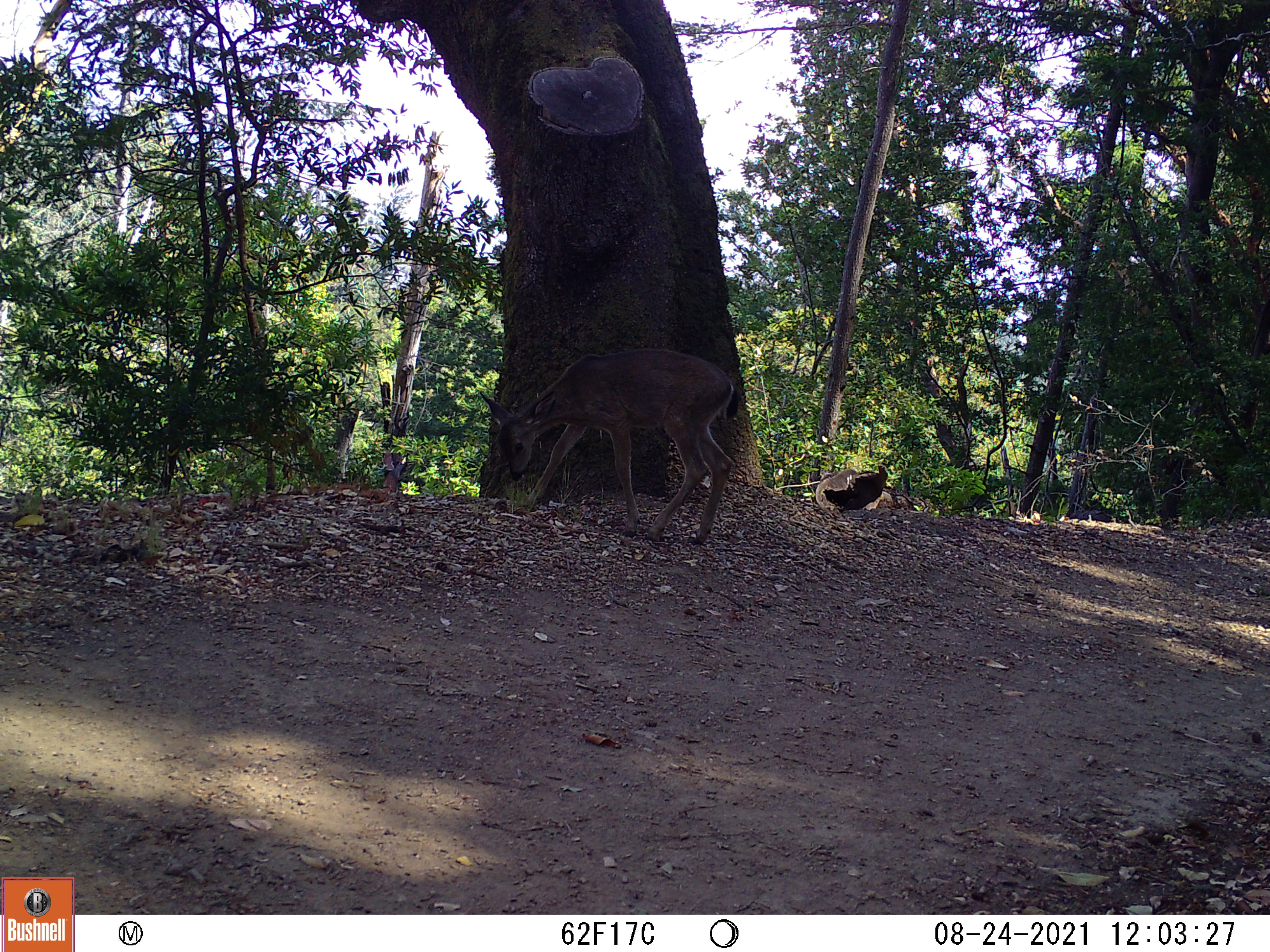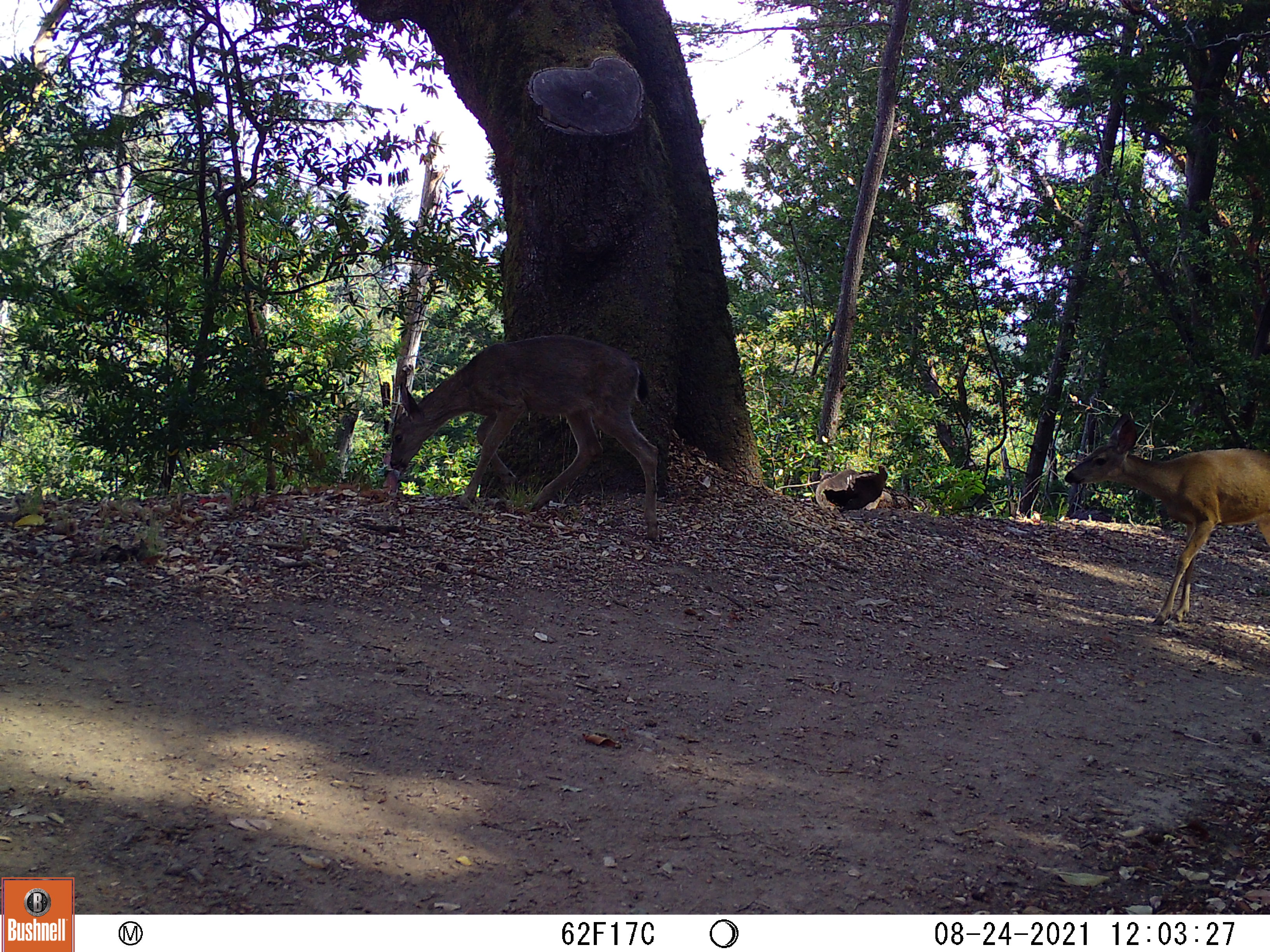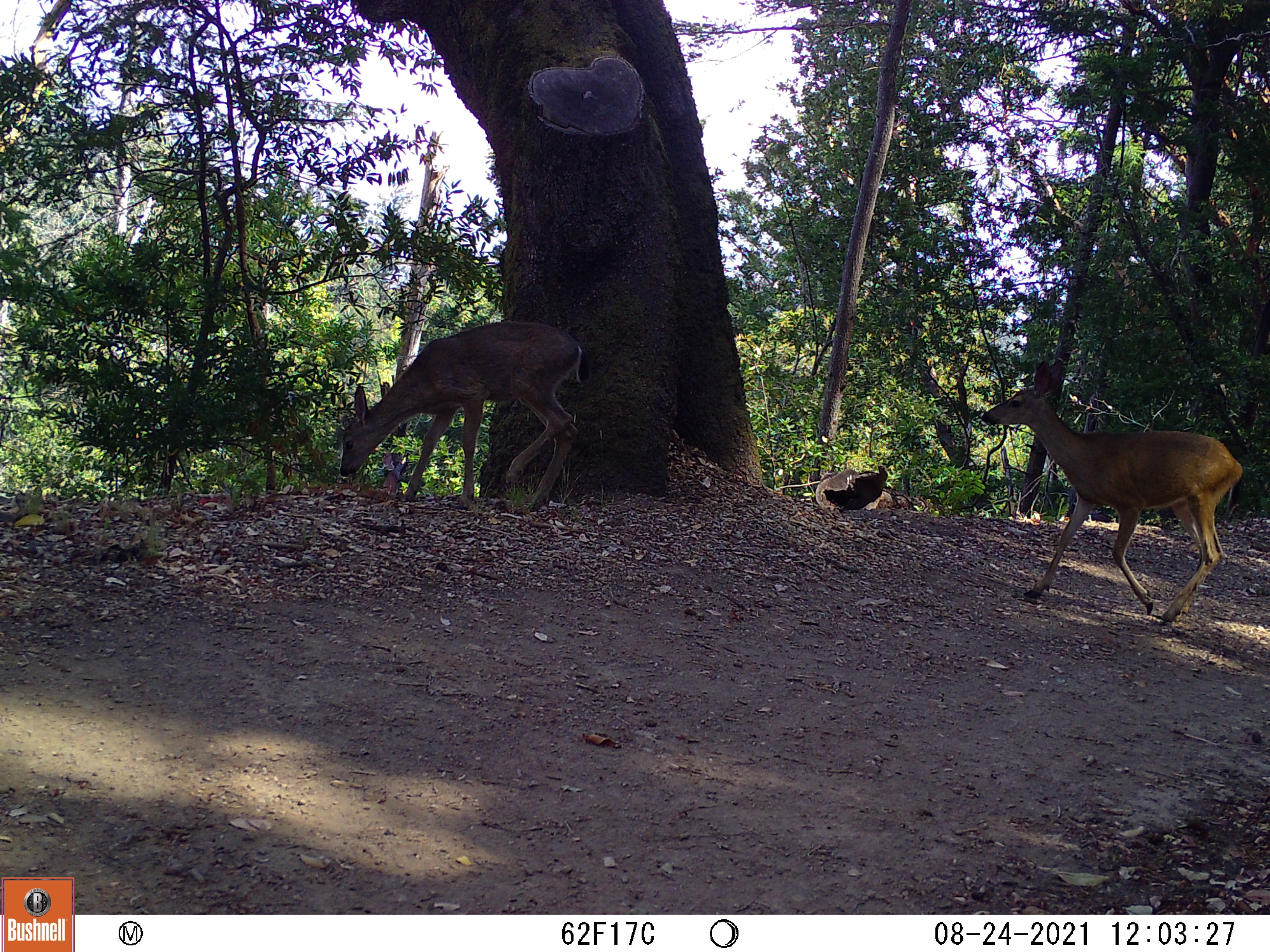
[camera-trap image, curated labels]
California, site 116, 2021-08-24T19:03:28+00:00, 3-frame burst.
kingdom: Animalia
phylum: Chordata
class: Mammalia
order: Artiodactyla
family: Cervidae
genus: Odocoileus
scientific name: Odocoileus hemionus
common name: mule deer